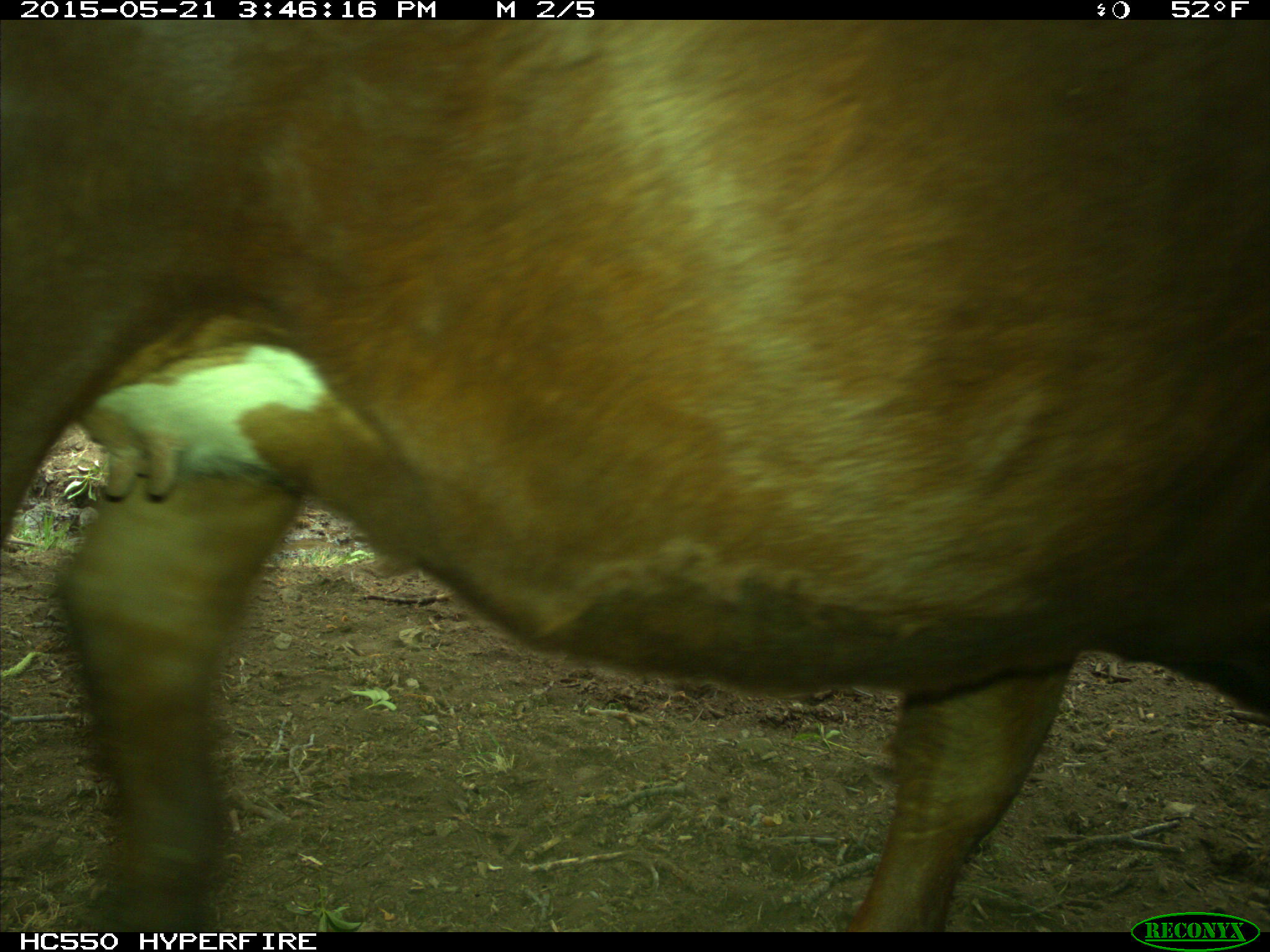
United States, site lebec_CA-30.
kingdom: Animalia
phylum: Chordata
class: Mammalia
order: Artiodactyla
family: Bovidae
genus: Bos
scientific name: Bos taurus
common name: domestic cow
Bos taurus (domestic cow).